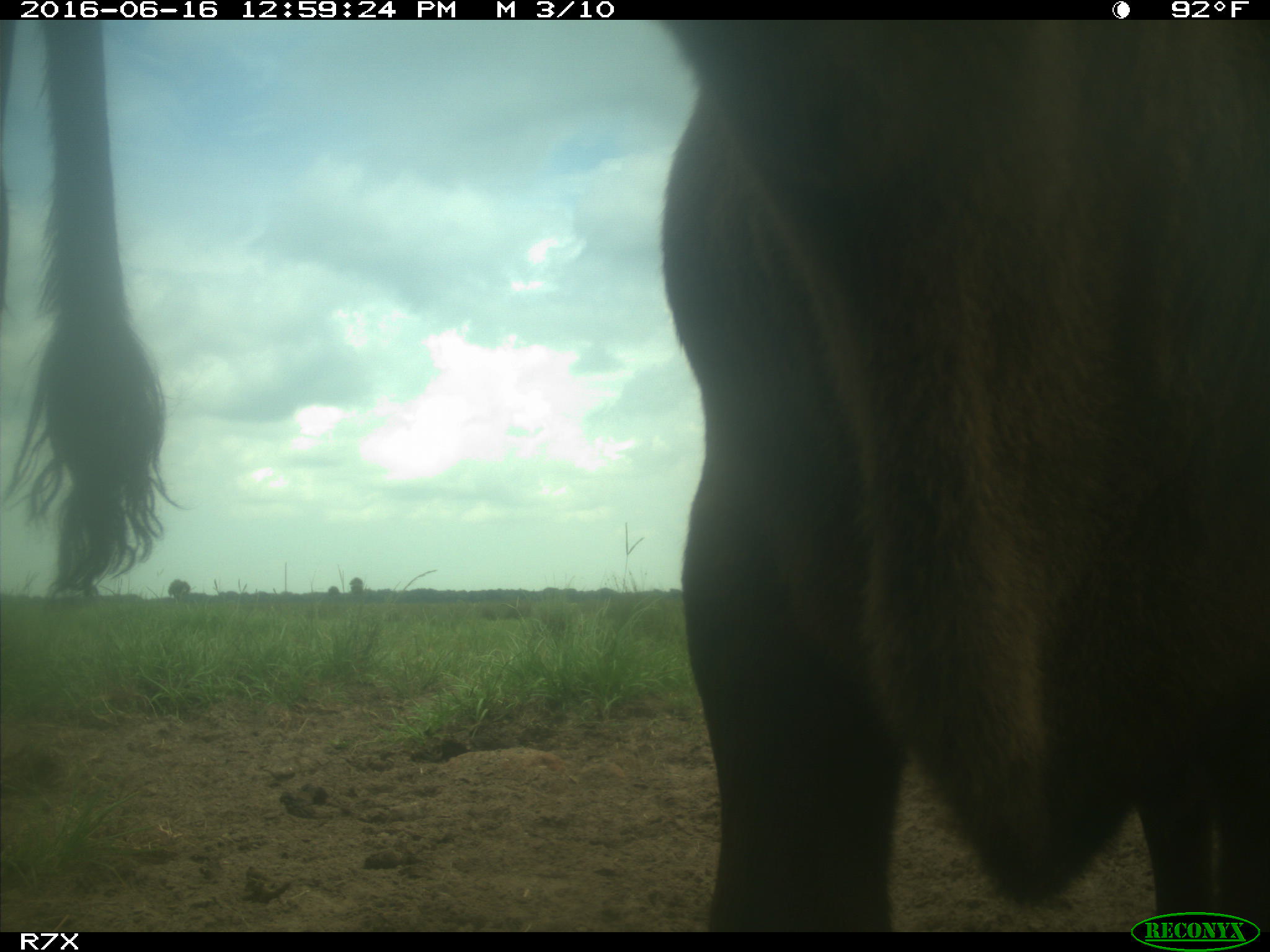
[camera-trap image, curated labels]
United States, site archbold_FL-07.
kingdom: Animalia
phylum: Chordata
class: Mammalia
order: Artiodactyla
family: Bovidae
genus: Bos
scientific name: Bos taurus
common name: domestic cow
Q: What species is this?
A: Bos taurus (domestic cow).